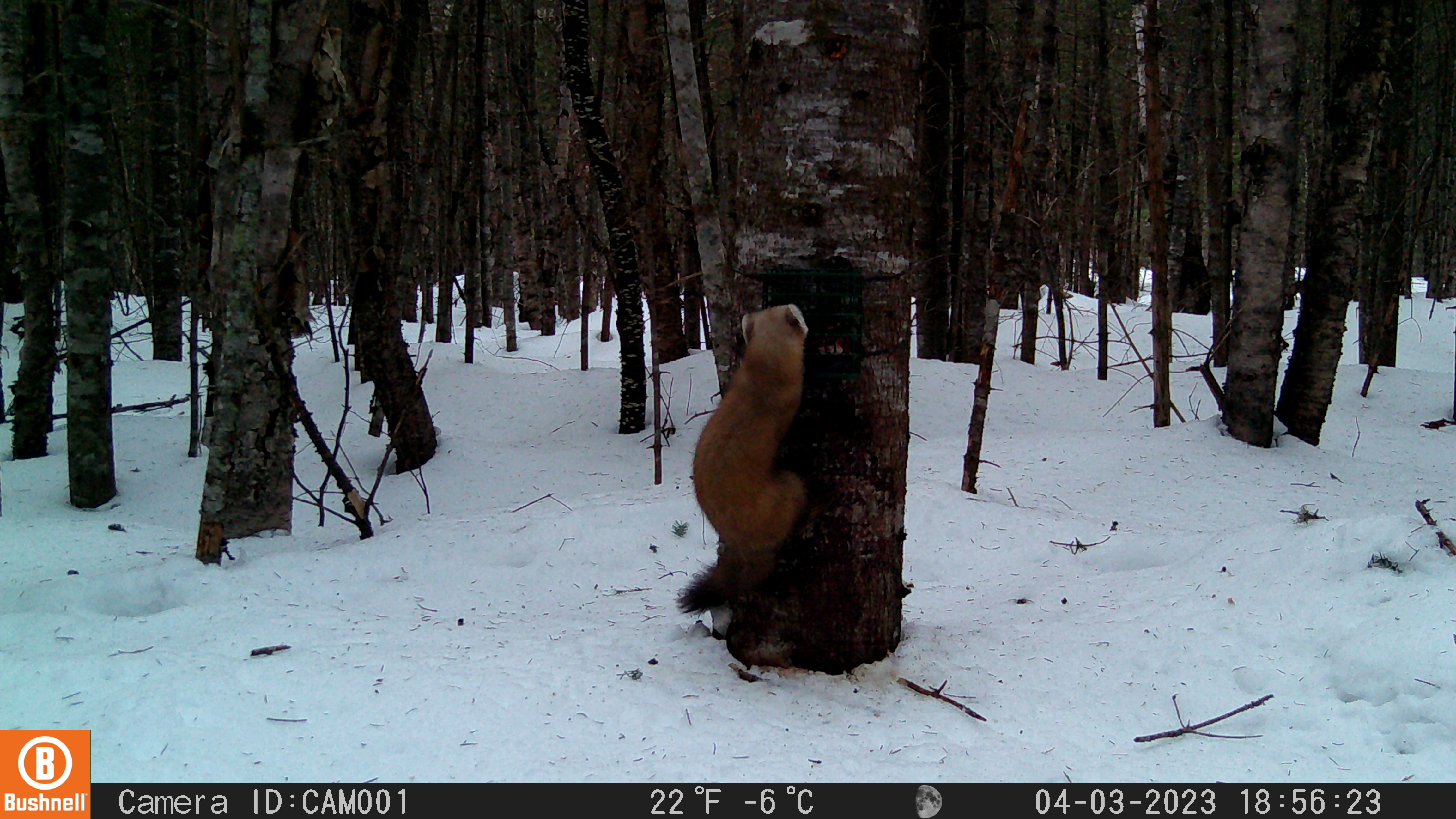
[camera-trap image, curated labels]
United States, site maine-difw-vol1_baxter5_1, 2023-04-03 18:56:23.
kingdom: Animalia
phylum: Chordata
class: Mammalia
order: Carnivora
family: Mustelidae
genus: Martes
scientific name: Martes americana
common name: american marten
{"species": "american marten (Martes americana)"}